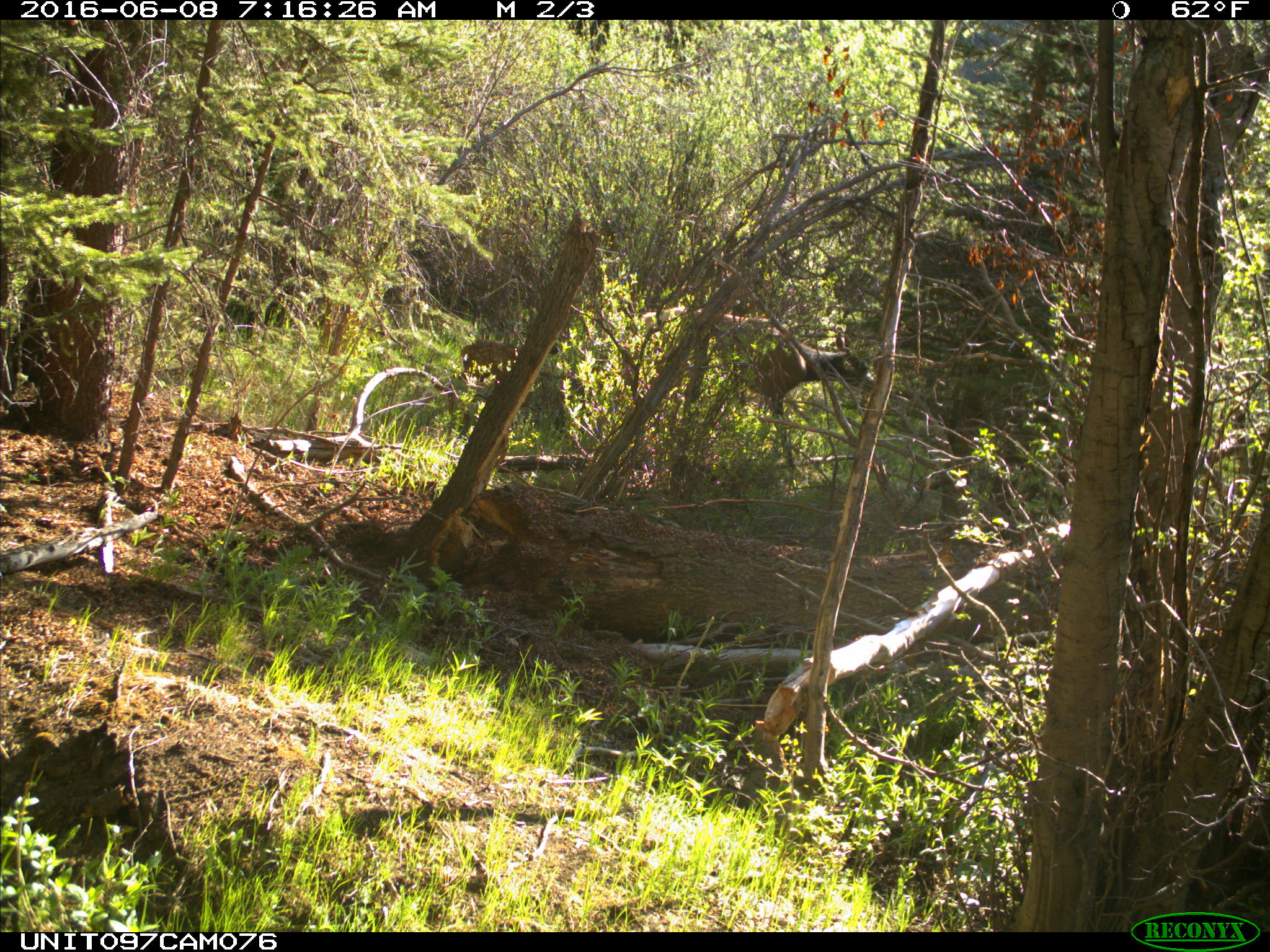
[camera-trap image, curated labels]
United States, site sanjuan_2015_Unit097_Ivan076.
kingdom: Animalia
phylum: Chordata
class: Mammalia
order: Artiodactyla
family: Cervidae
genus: Cervus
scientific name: Cervus elaphus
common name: red deer